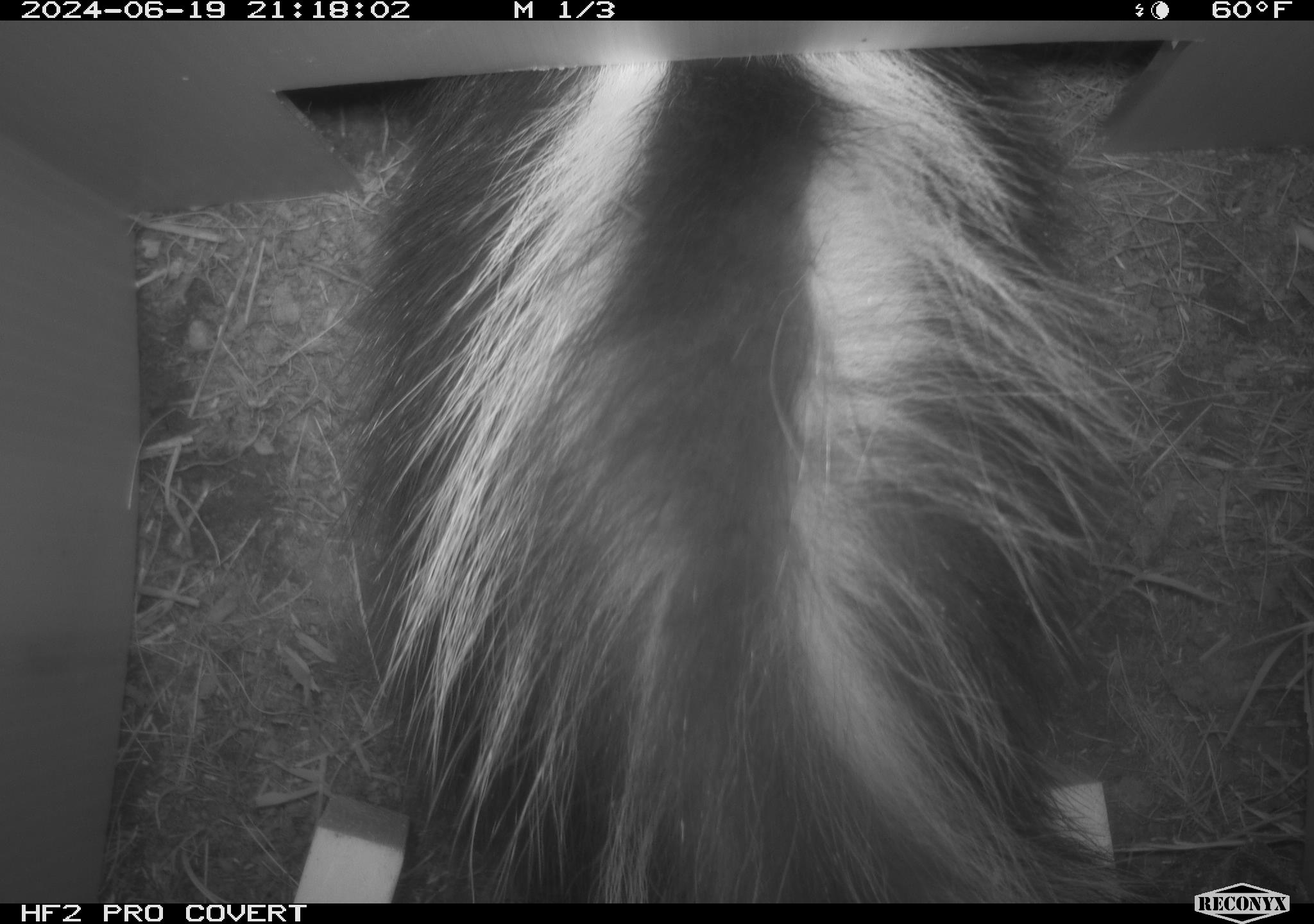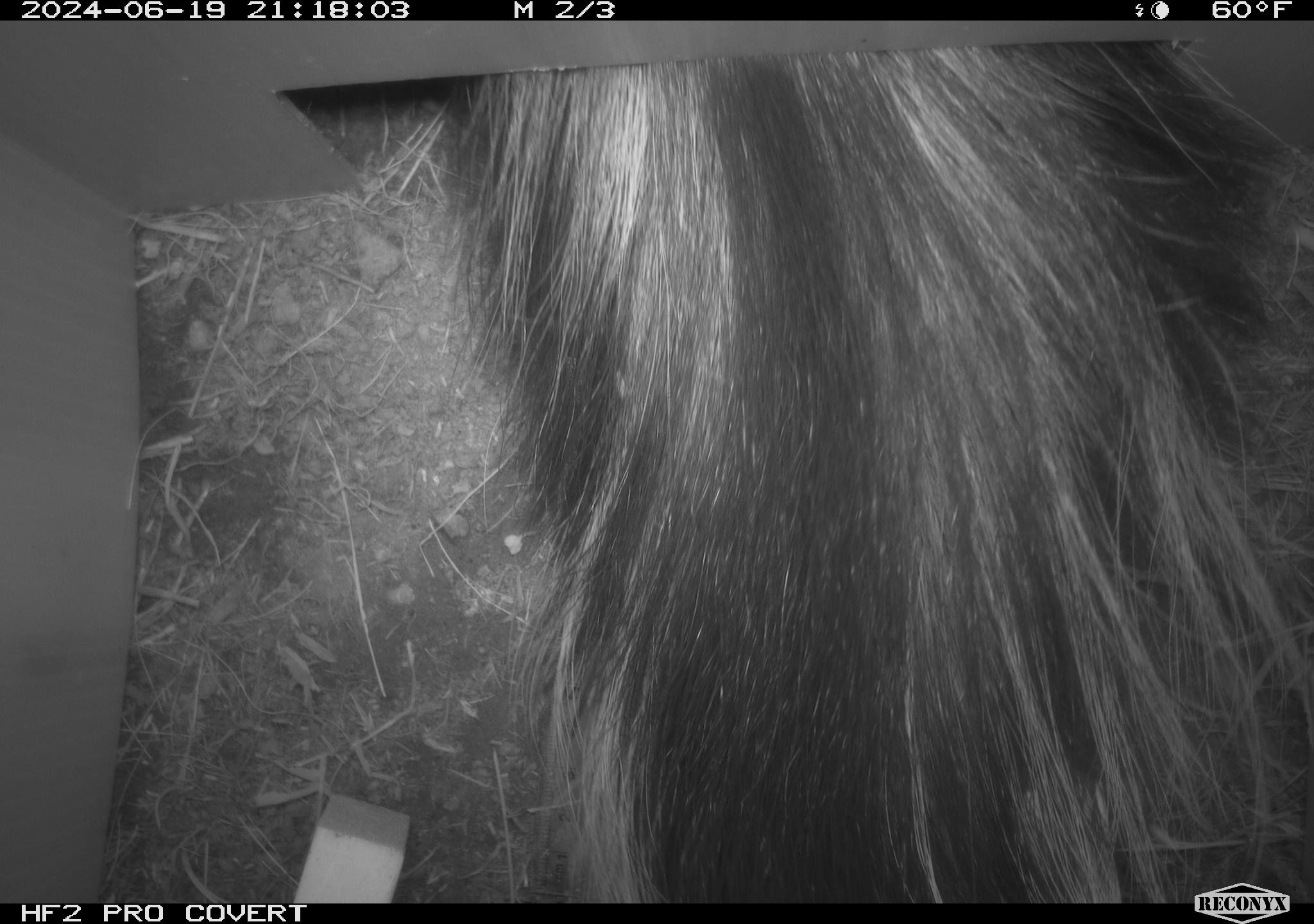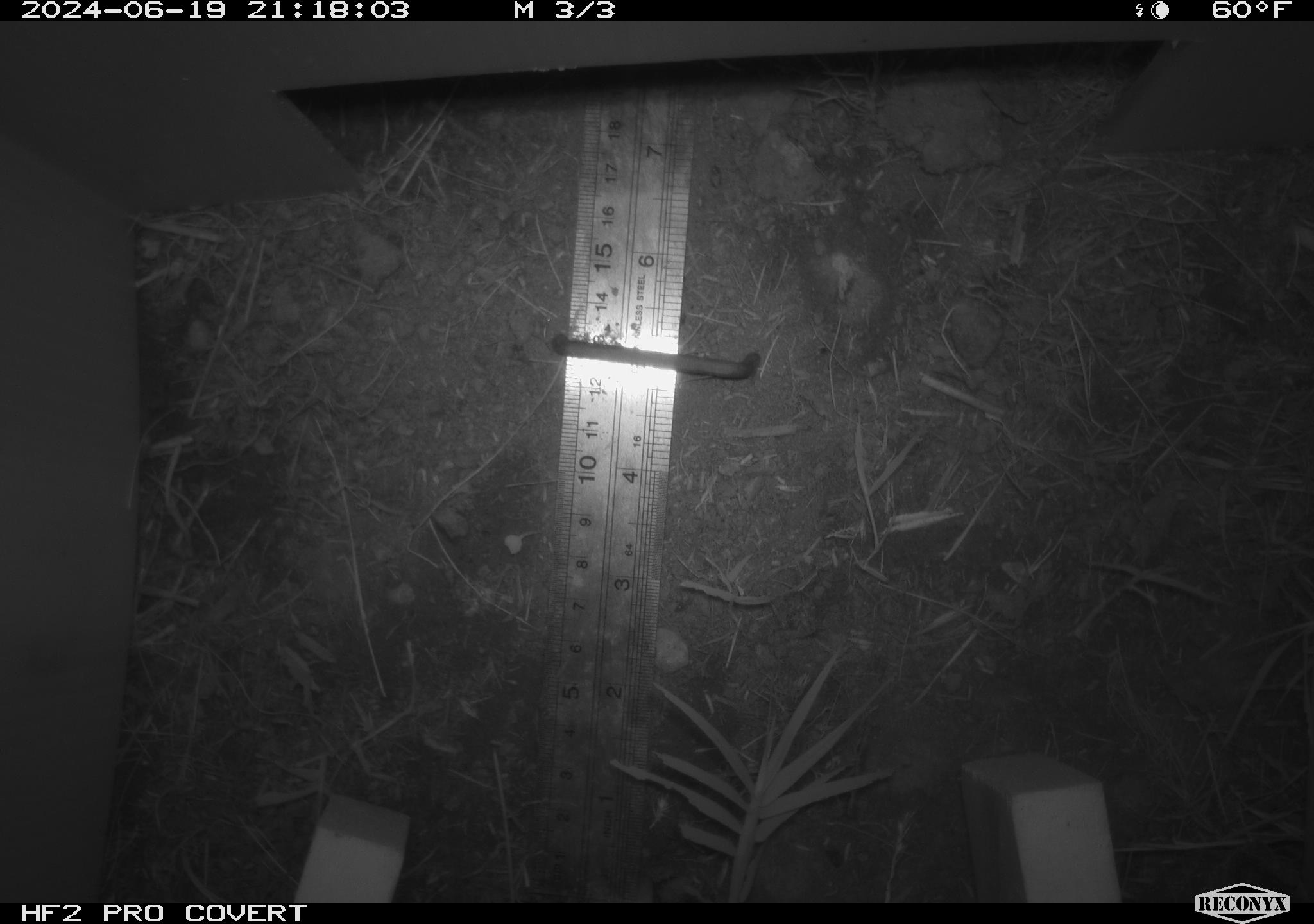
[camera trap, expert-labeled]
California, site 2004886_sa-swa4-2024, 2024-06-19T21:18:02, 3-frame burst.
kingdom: Animalia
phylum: Chordata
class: Mammalia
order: Carnivora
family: Mephitidae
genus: Mephitis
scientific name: Mephitis mephitis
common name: striped skunk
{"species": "striped skunk (Mephitis mephitis)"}